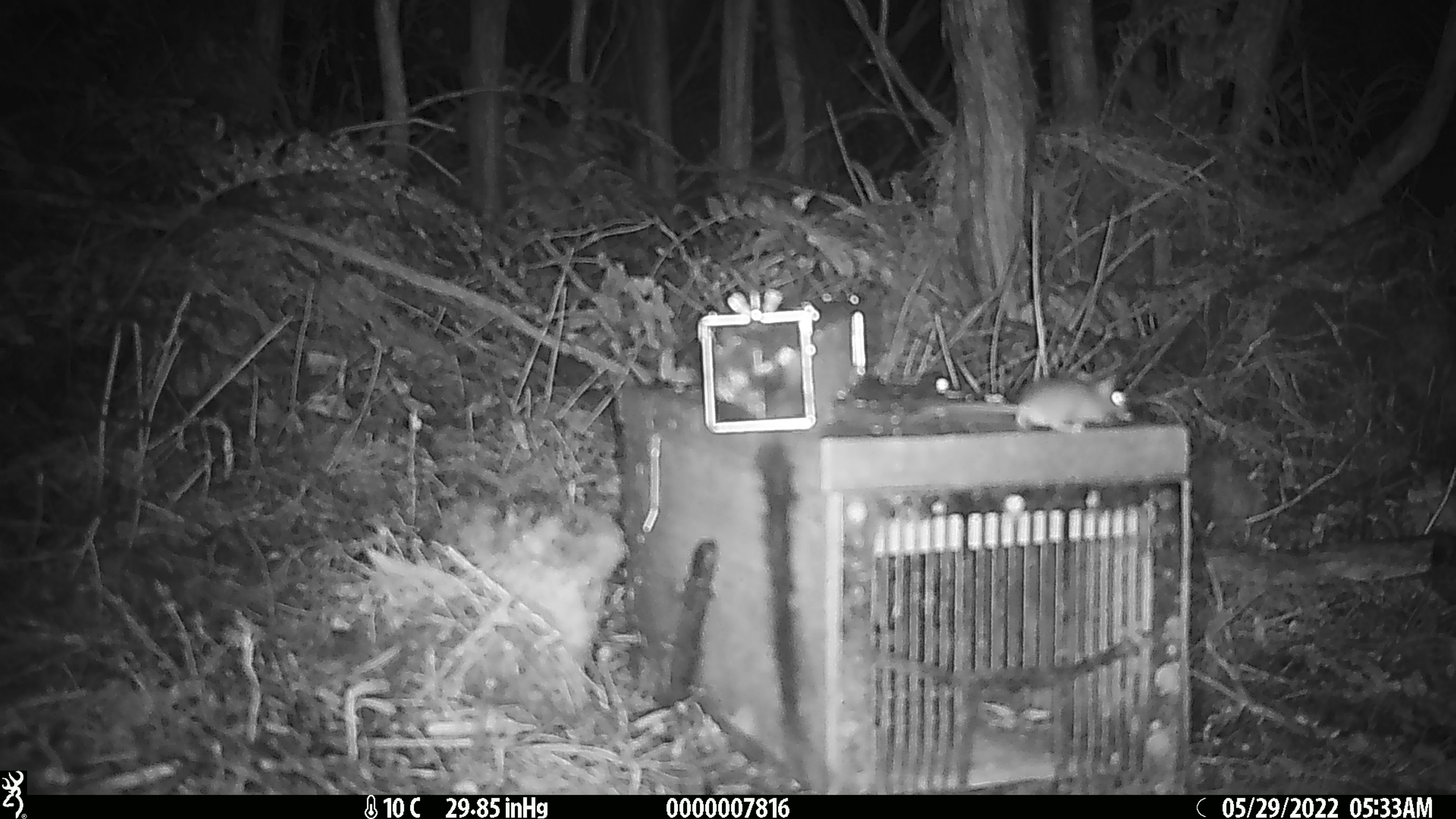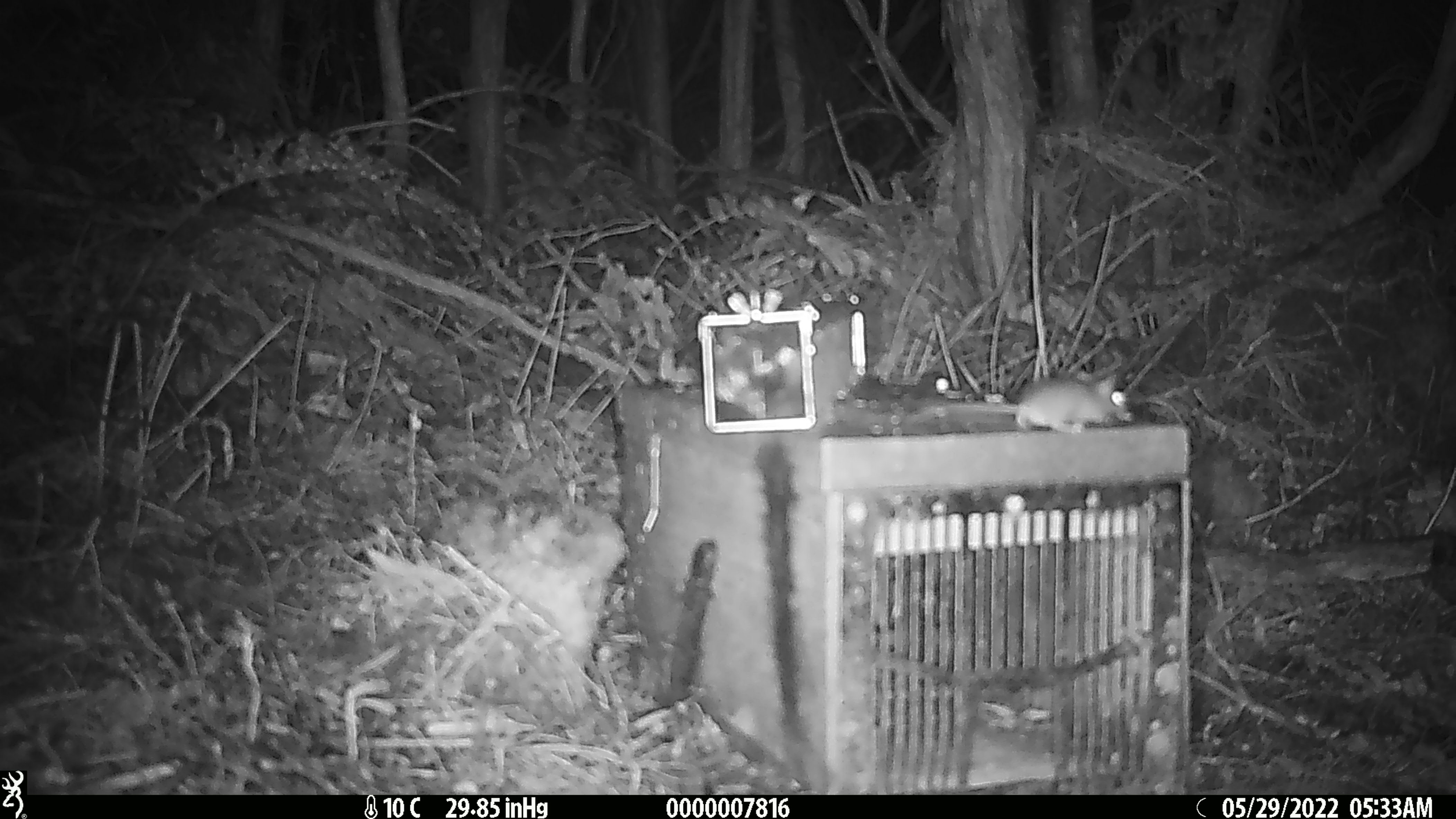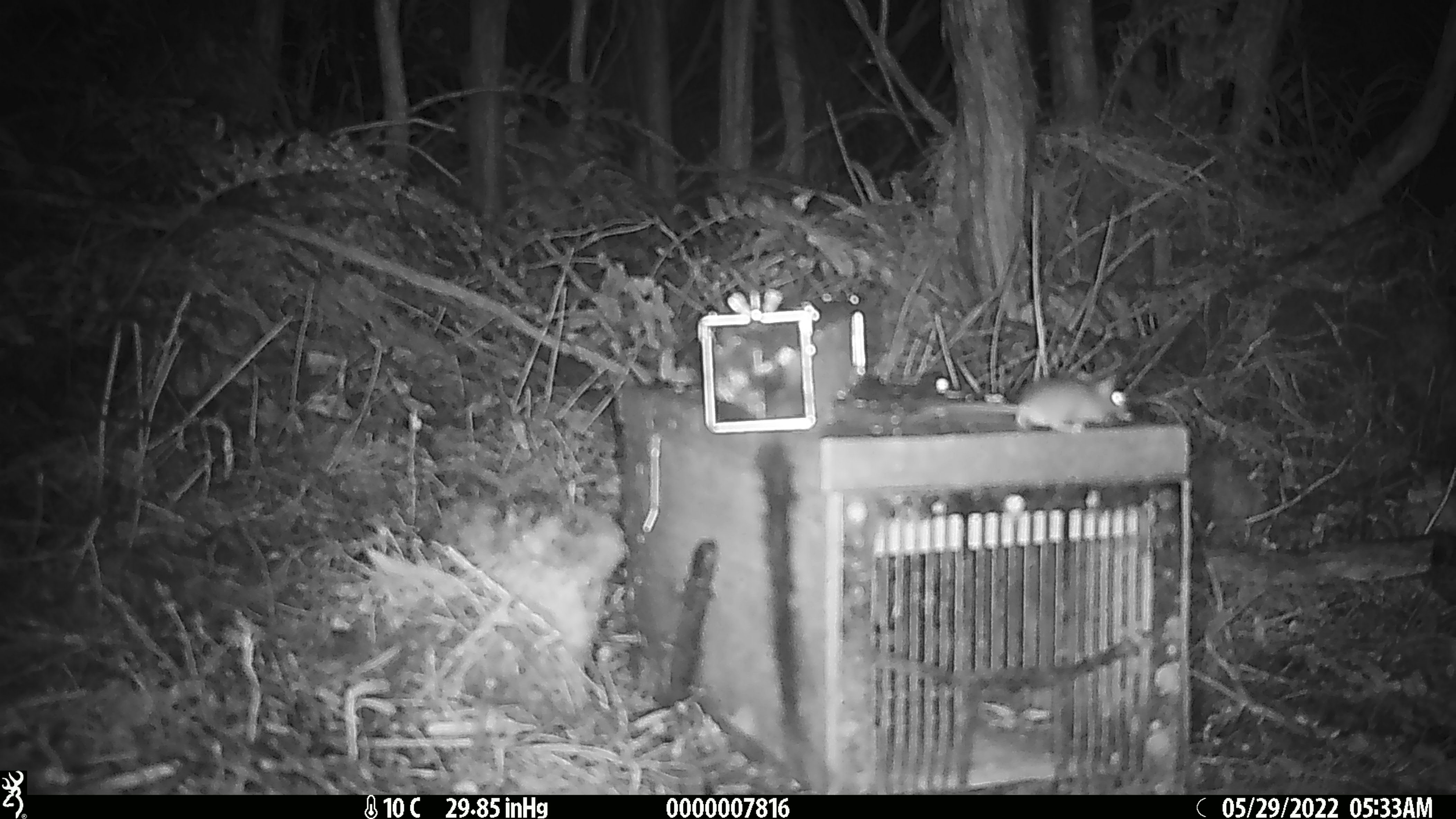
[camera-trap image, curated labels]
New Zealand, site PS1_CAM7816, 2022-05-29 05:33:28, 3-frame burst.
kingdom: Animalia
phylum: Chordata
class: Mammalia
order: Rodentia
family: Muridae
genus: Mus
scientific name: Mus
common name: mouse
Mouse (Mus).